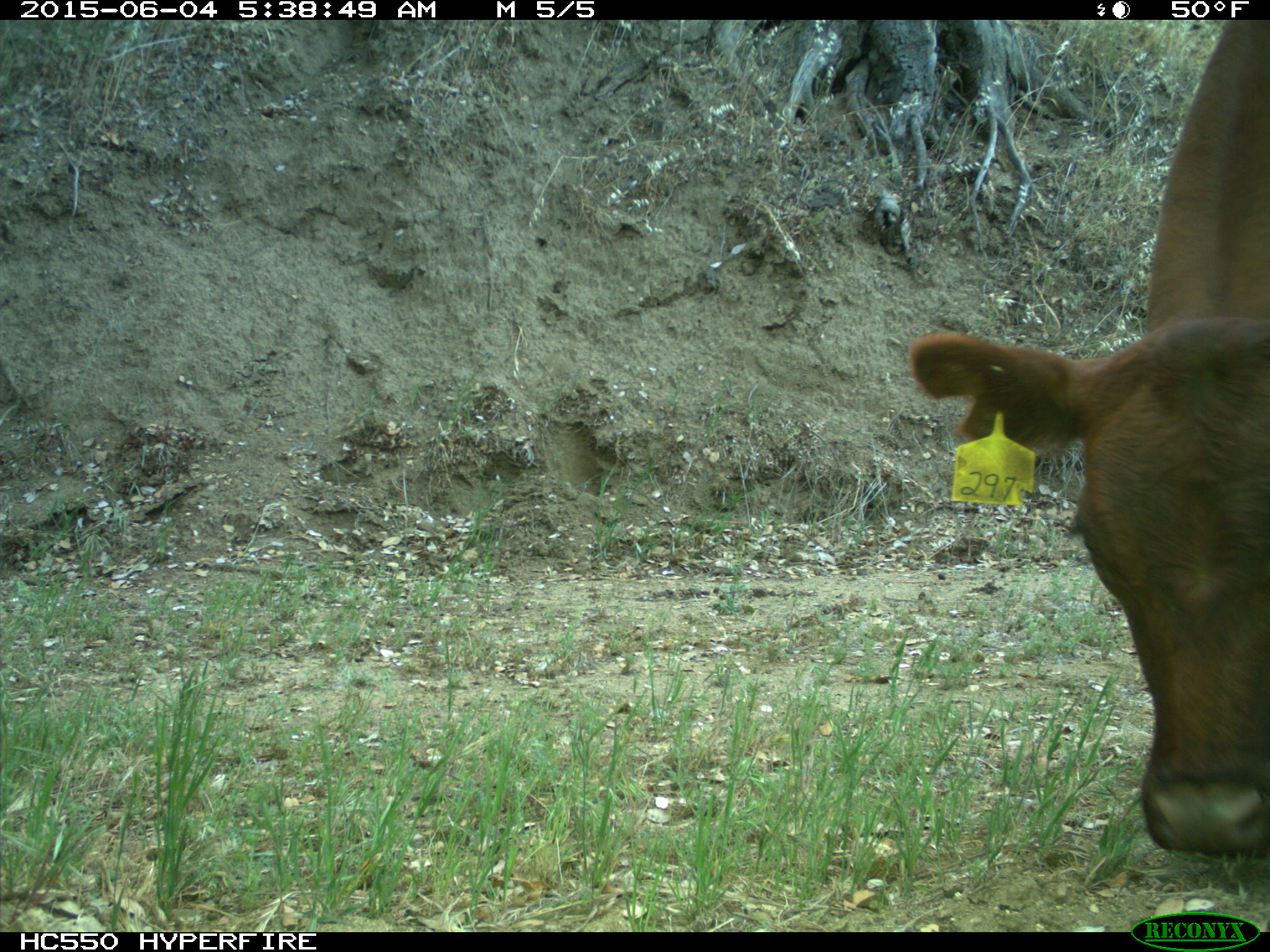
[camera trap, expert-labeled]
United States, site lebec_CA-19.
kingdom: Animalia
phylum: Chordata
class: Mammalia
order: Artiodactyla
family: Bovidae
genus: Bos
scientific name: Bos taurus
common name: domestic cow